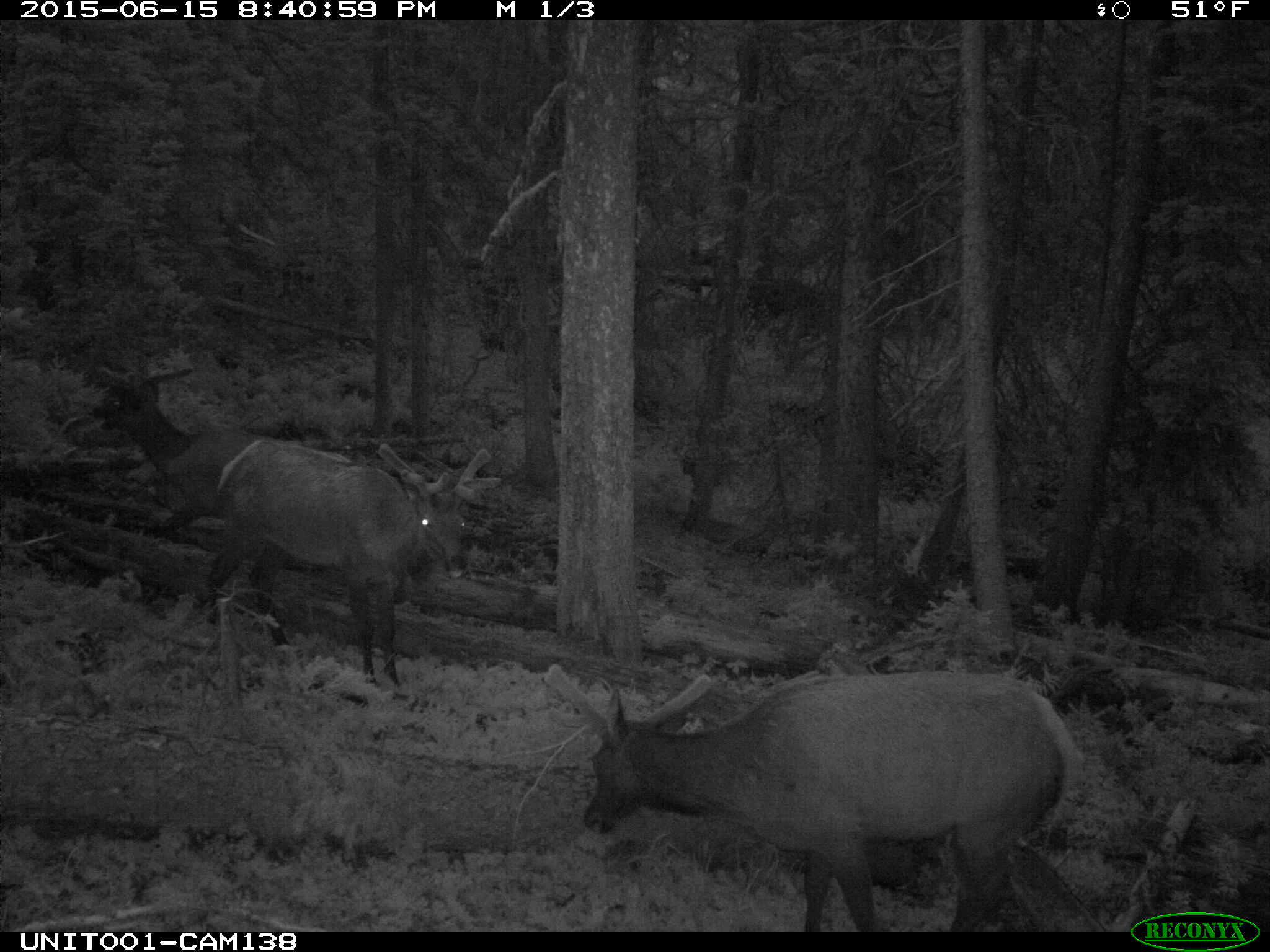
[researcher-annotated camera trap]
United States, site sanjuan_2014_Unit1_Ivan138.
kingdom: Animalia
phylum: Chordata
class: Mammalia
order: Artiodactyla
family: Cervidae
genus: Cervus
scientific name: Cervus elaphus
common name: red deer